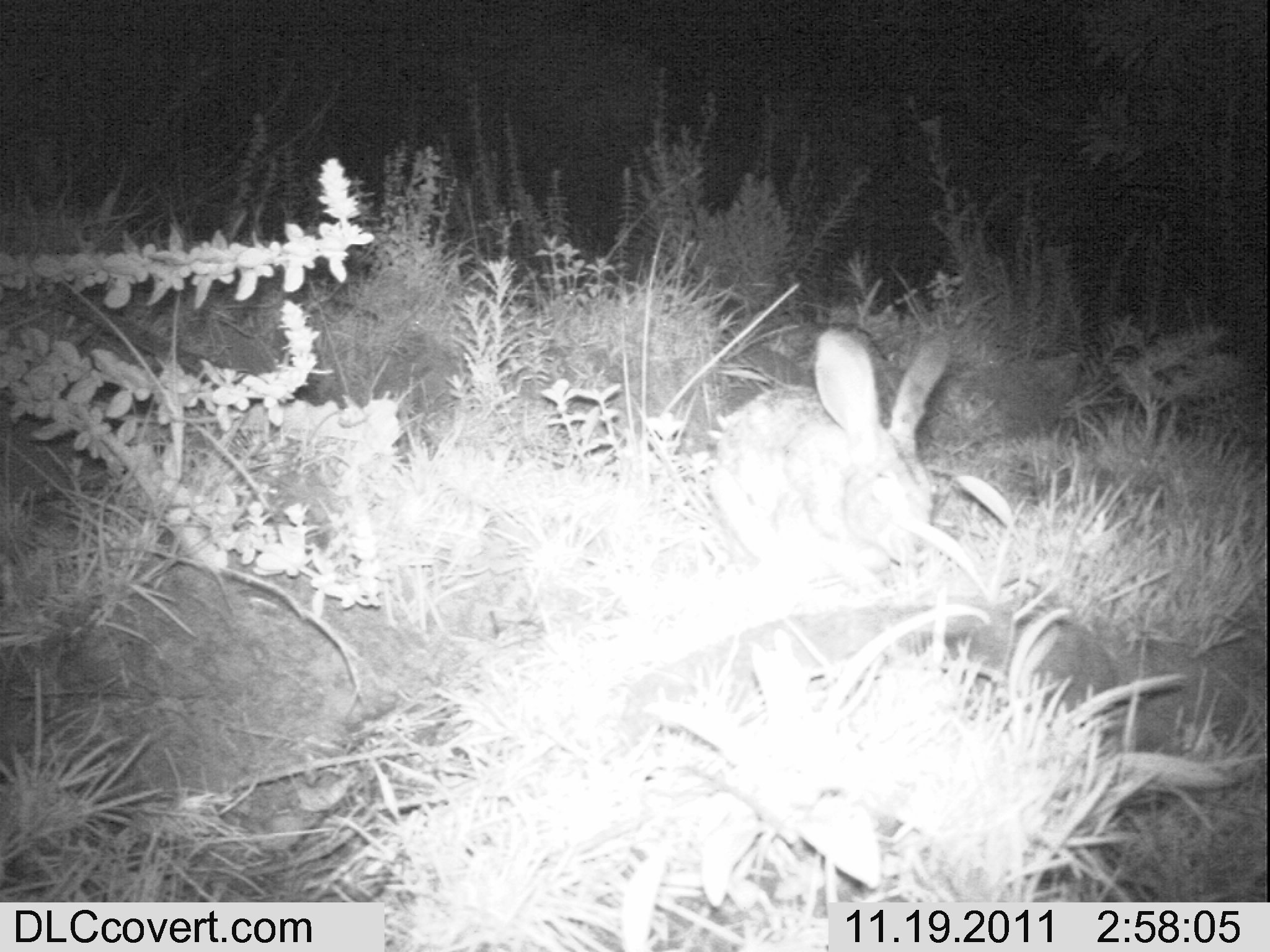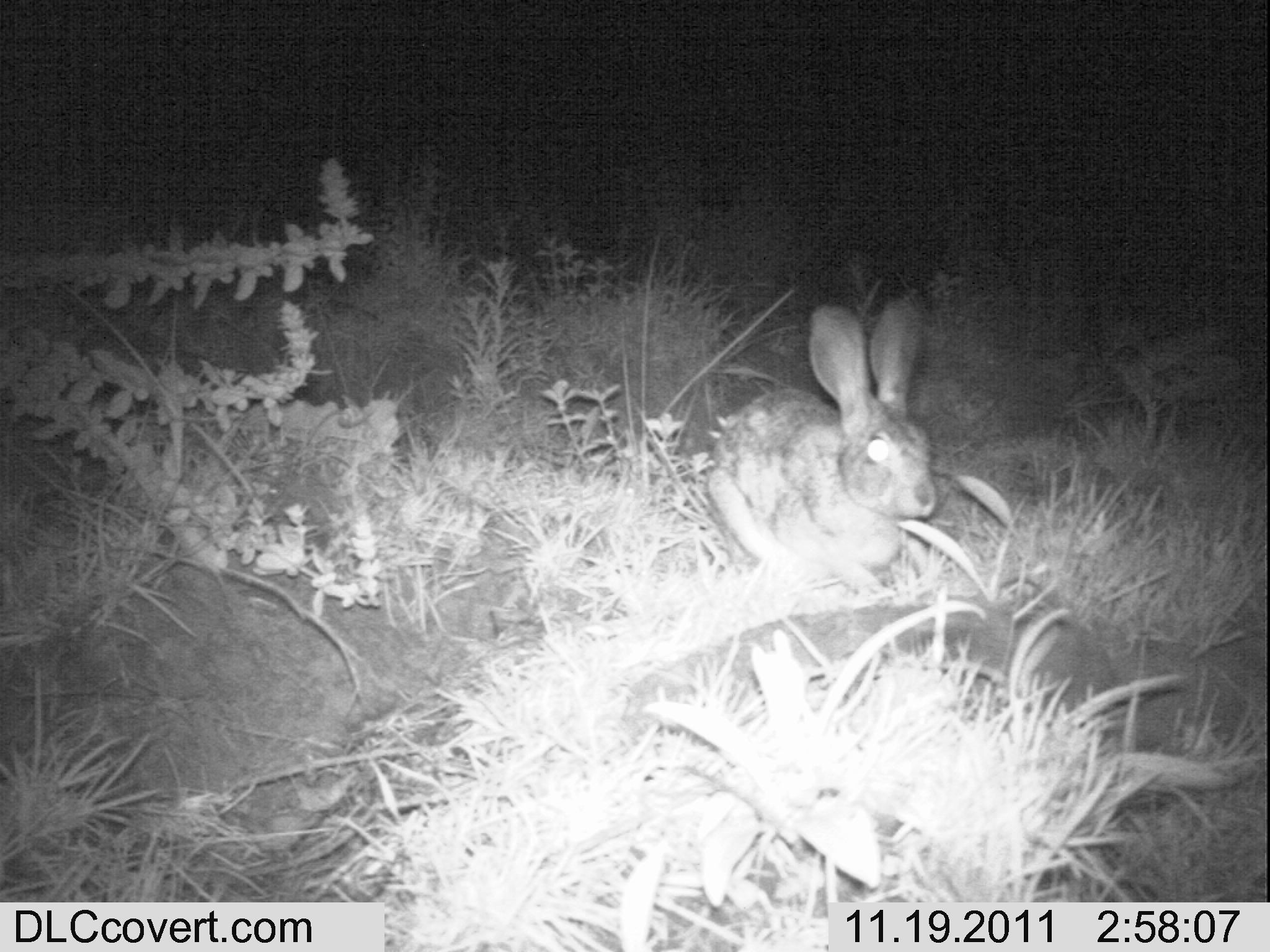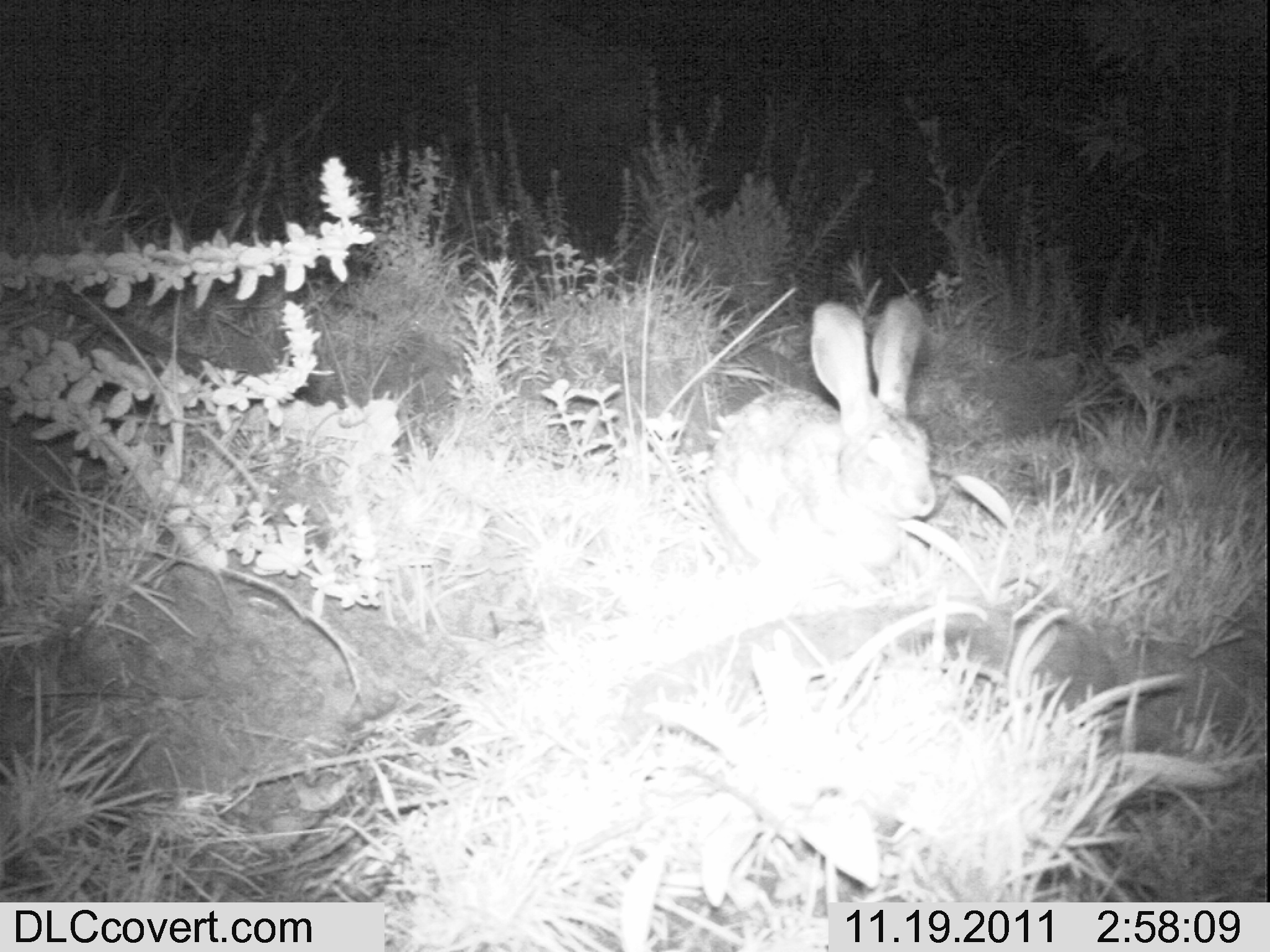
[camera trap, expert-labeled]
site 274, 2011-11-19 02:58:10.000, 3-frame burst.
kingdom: Animalia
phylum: Chordata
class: Mammalia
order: Lagomorpha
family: Leporidae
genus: Lepus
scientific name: Lepus saxatilis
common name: scrub hare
Lepus saxatilis (scrub hare), count 1.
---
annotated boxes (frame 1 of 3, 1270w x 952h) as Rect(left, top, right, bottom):
lepus saxatilis: Rect(708, 323, 951, 578)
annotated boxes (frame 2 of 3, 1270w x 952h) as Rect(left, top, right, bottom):
lepus saxatilis: Rect(705, 296, 938, 595)